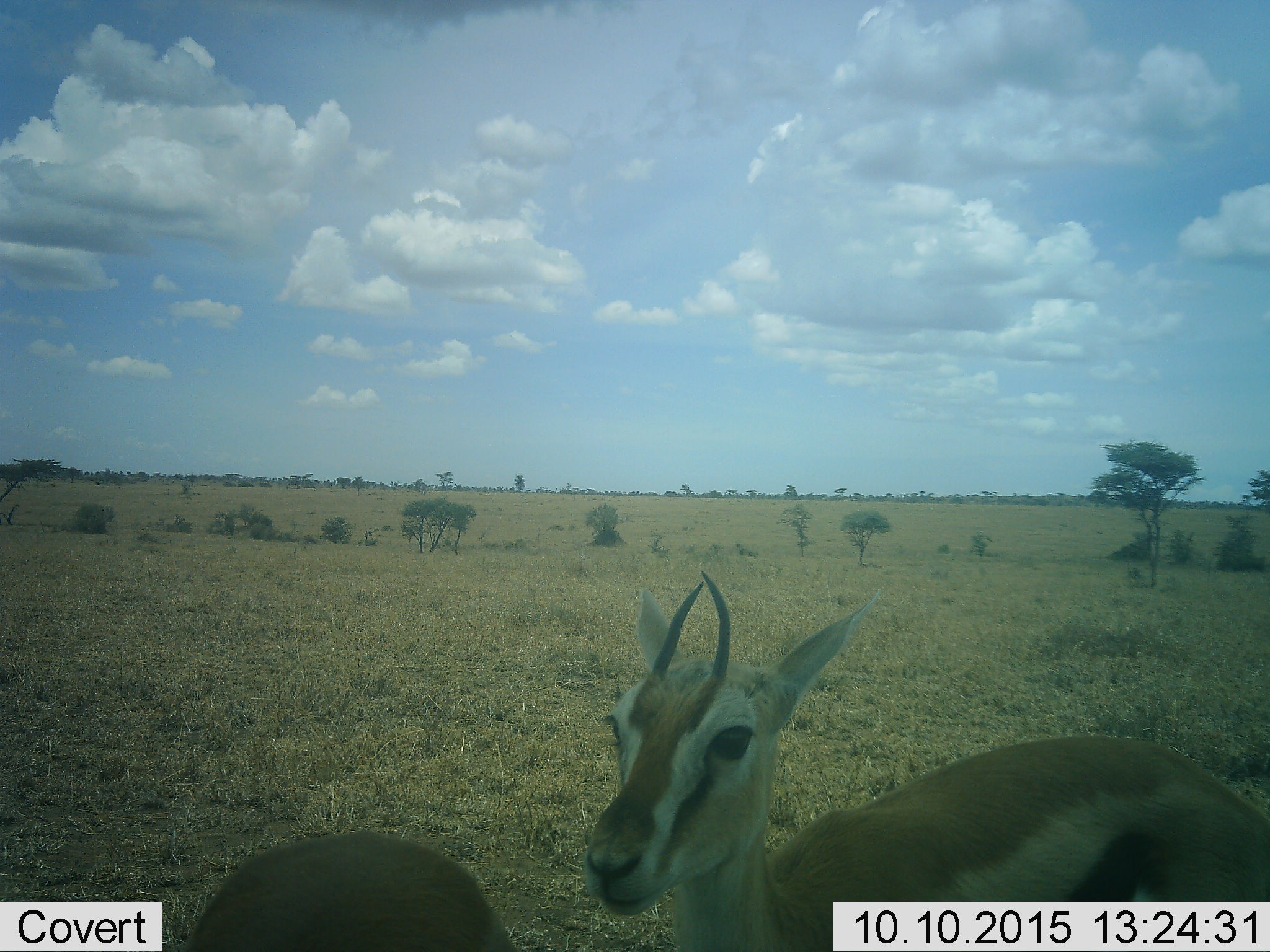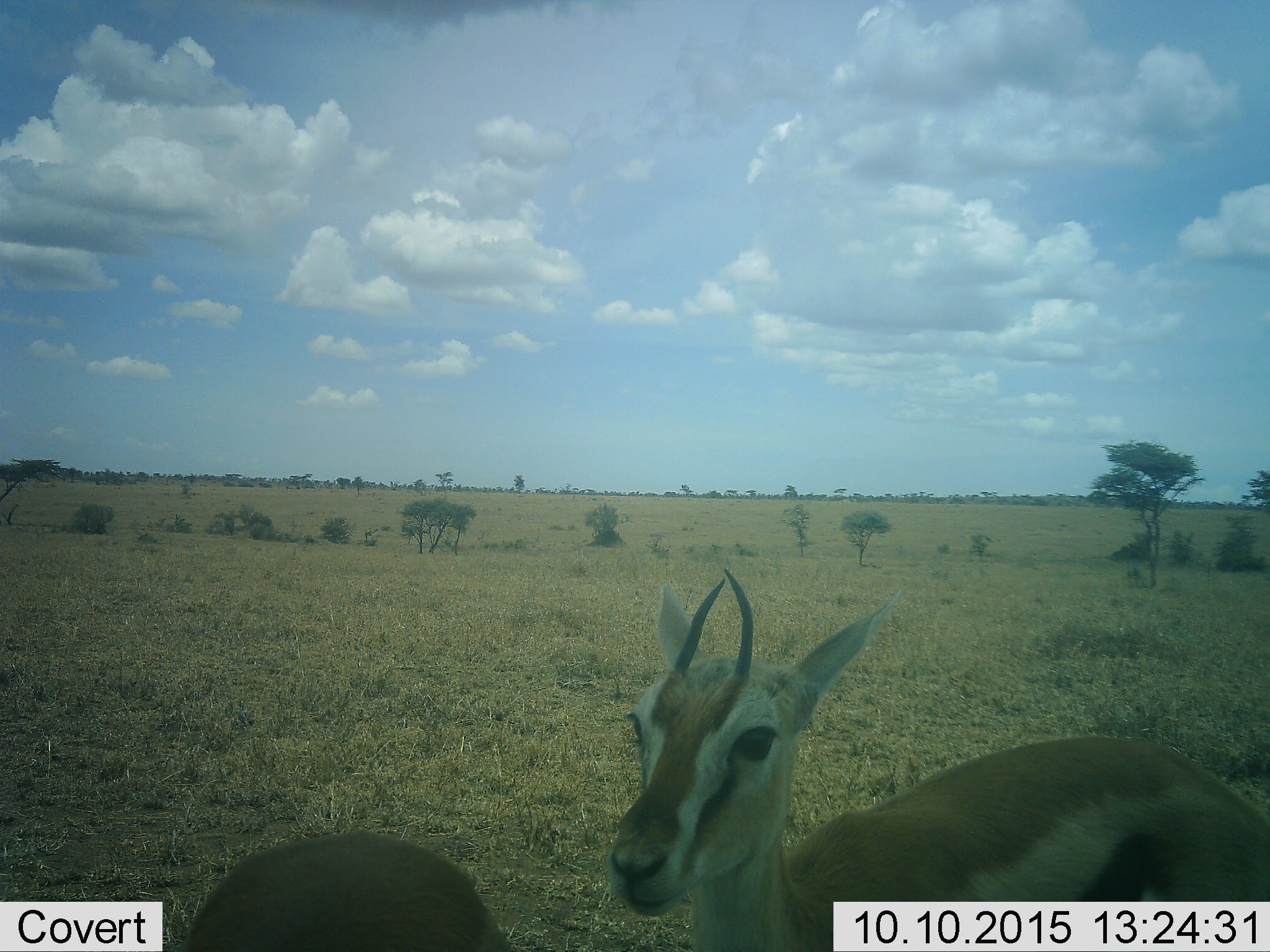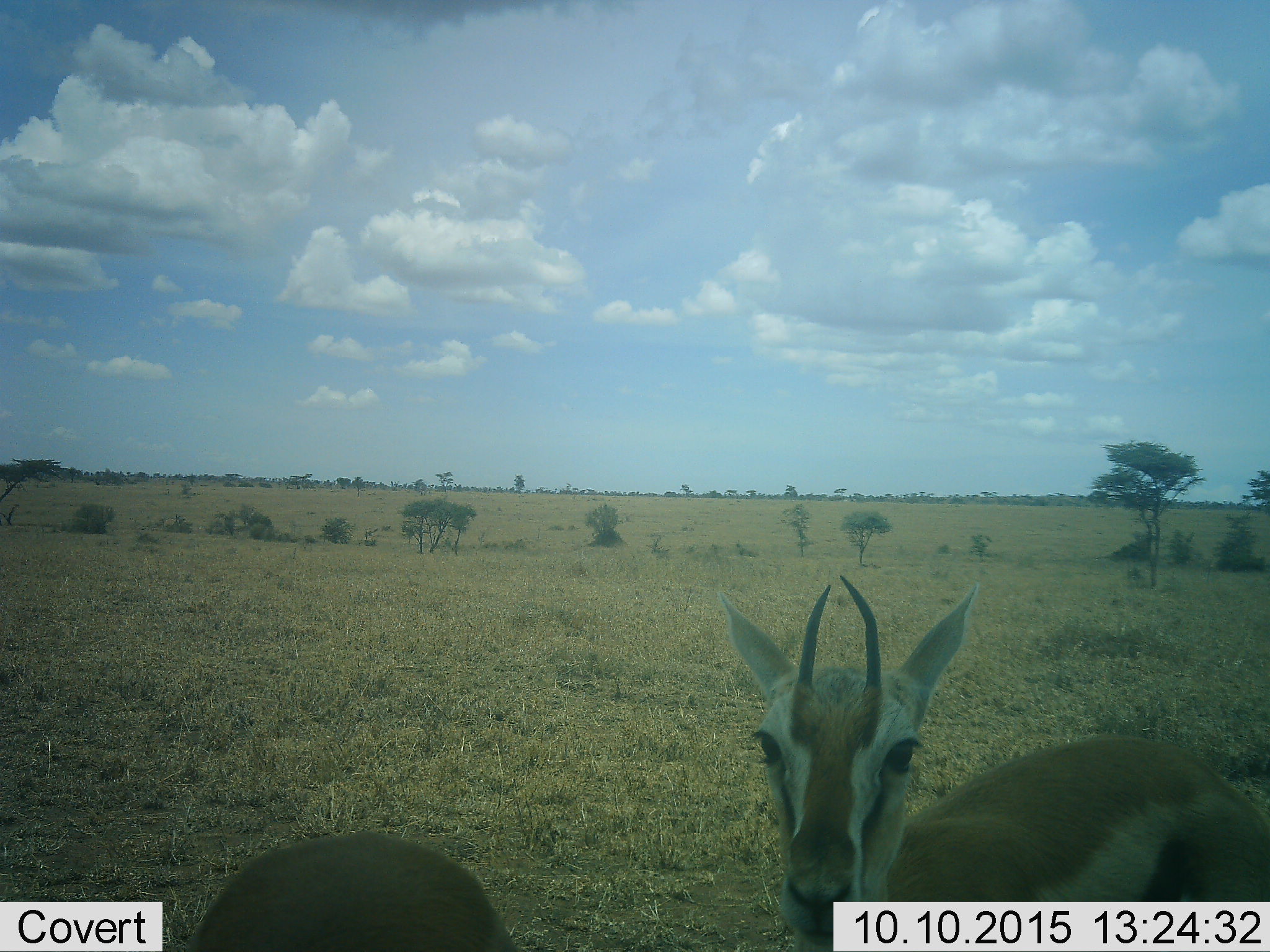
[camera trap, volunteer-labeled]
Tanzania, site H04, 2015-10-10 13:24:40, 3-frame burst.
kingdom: Animalia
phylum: Chordata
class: Mammalia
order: Artiodactyla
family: Bovidae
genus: Eudorcas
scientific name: Eudorcas thomsonii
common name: thomson's gazelle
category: gazellethomsons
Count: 2.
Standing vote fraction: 90%.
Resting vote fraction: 0%.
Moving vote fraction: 10%.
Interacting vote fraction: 0%.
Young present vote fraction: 0%.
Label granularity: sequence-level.